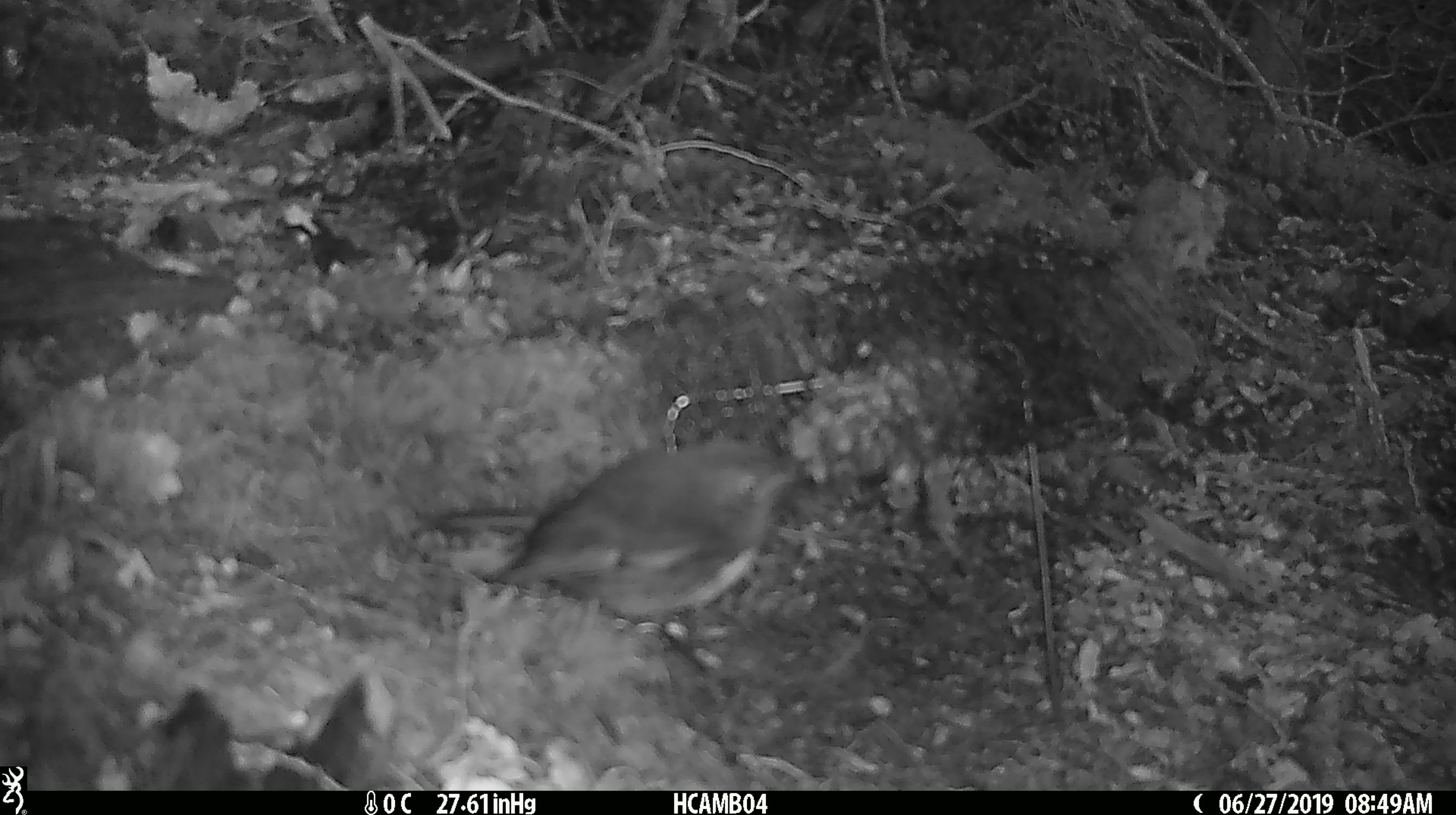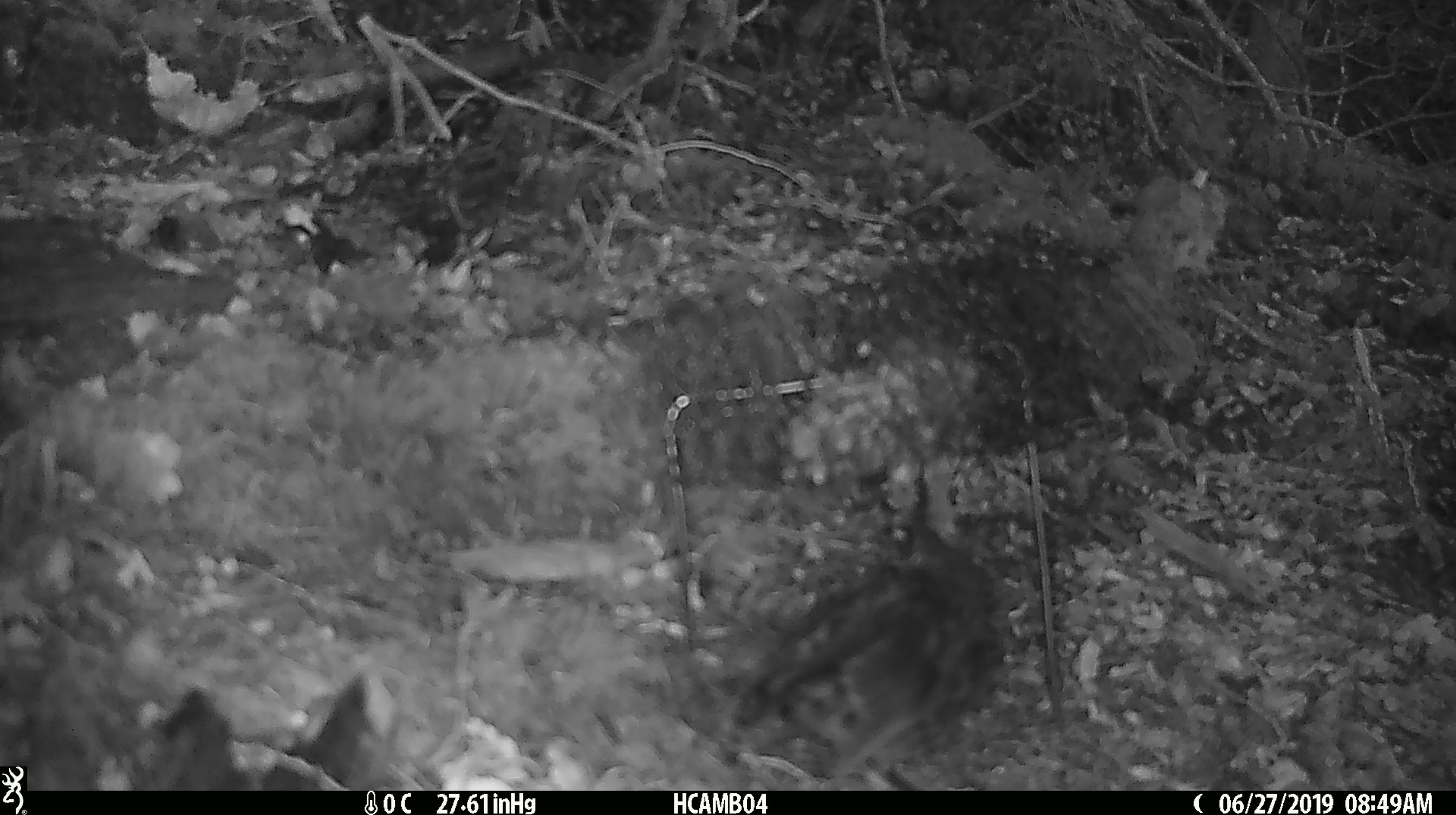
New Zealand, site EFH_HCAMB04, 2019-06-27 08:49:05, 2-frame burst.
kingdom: Animalia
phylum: Chordata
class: Aves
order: Passeriformes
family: Petroicidae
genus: Petroica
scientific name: Petroica australis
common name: new zealand robin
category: robin